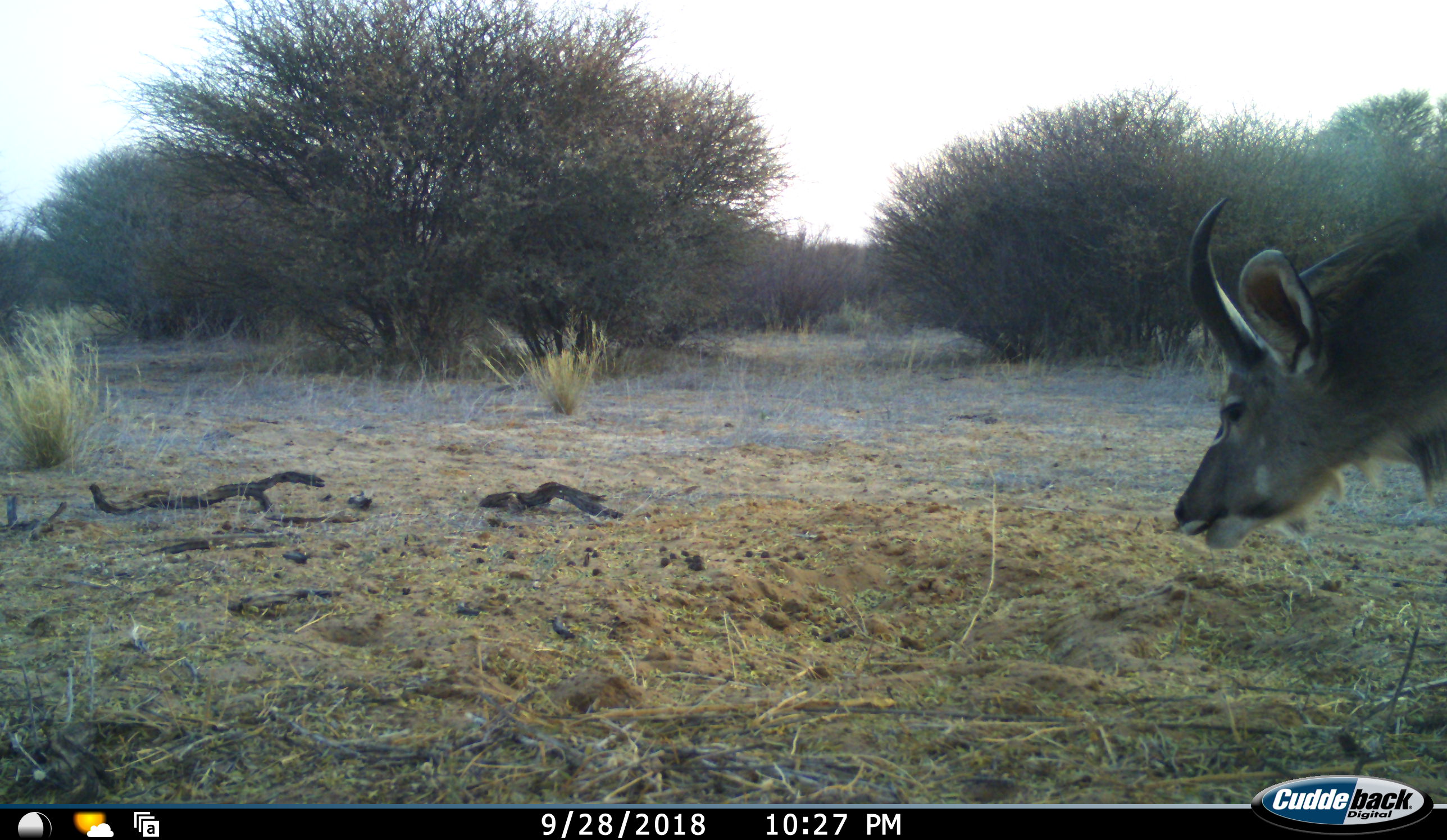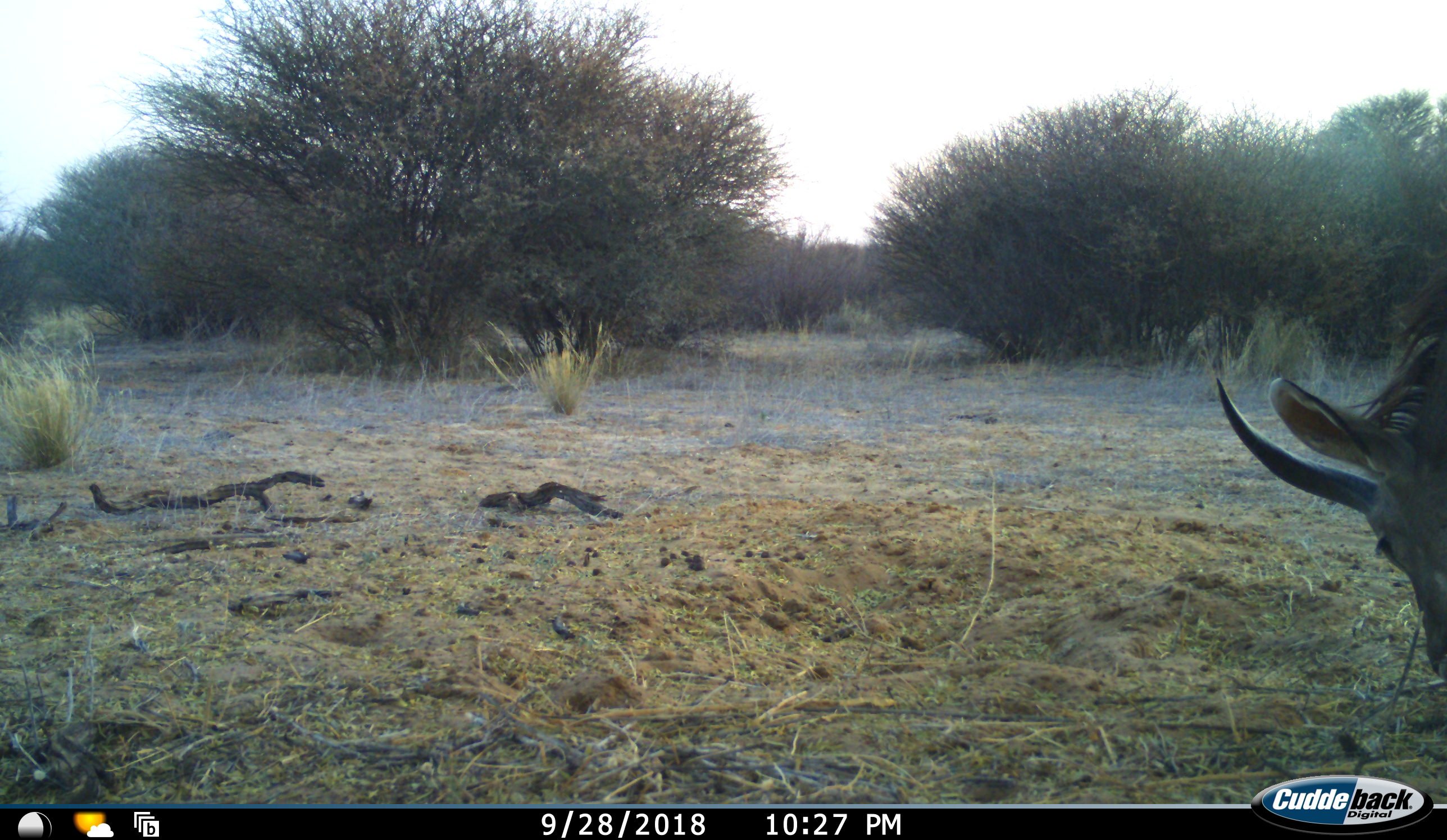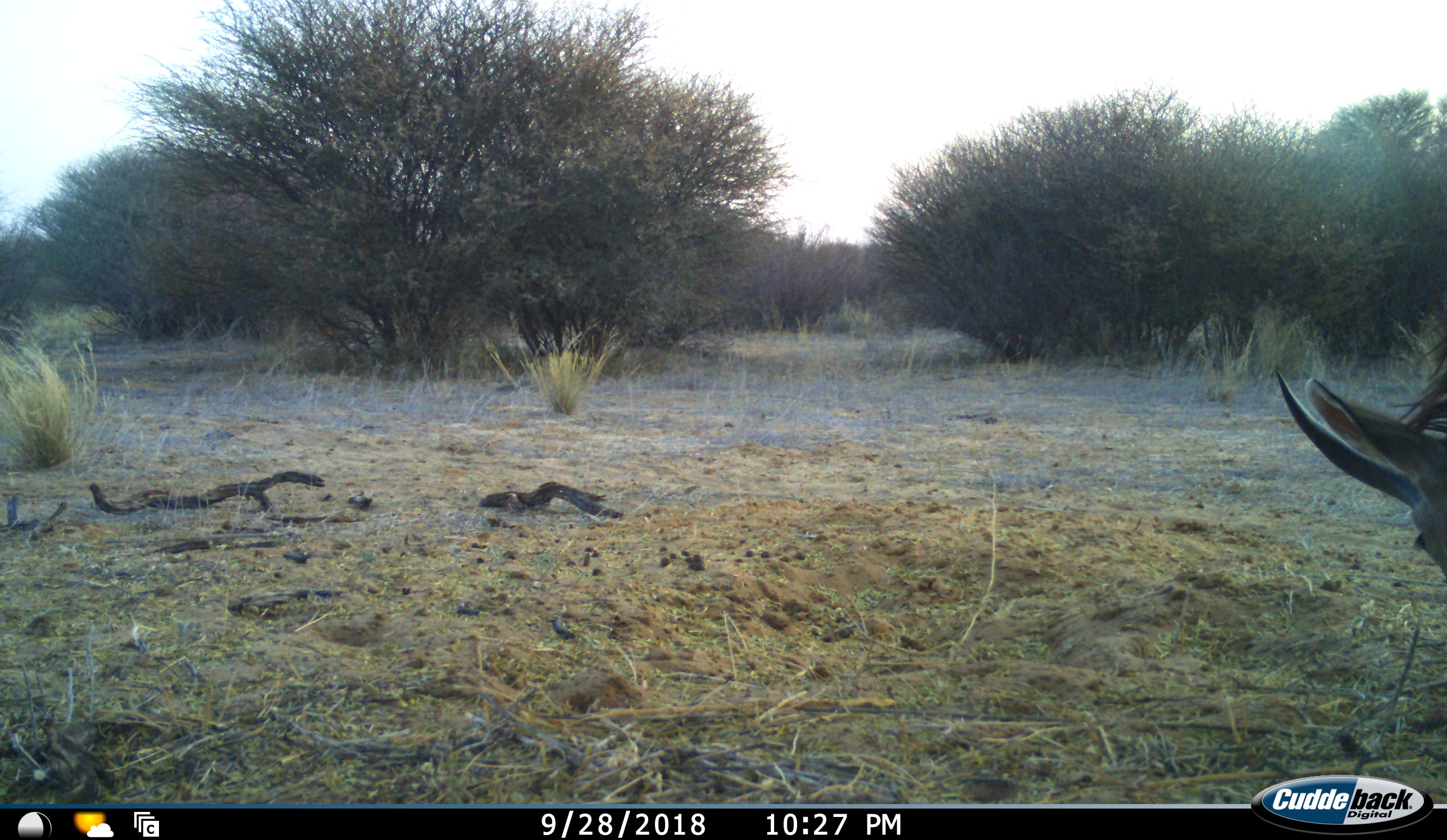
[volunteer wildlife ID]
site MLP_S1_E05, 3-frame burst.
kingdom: Animalia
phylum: Chordata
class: Mammalia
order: Artiodactyla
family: Bovidae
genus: Tragelaphus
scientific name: Tragelaphus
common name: kudu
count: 1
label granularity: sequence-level